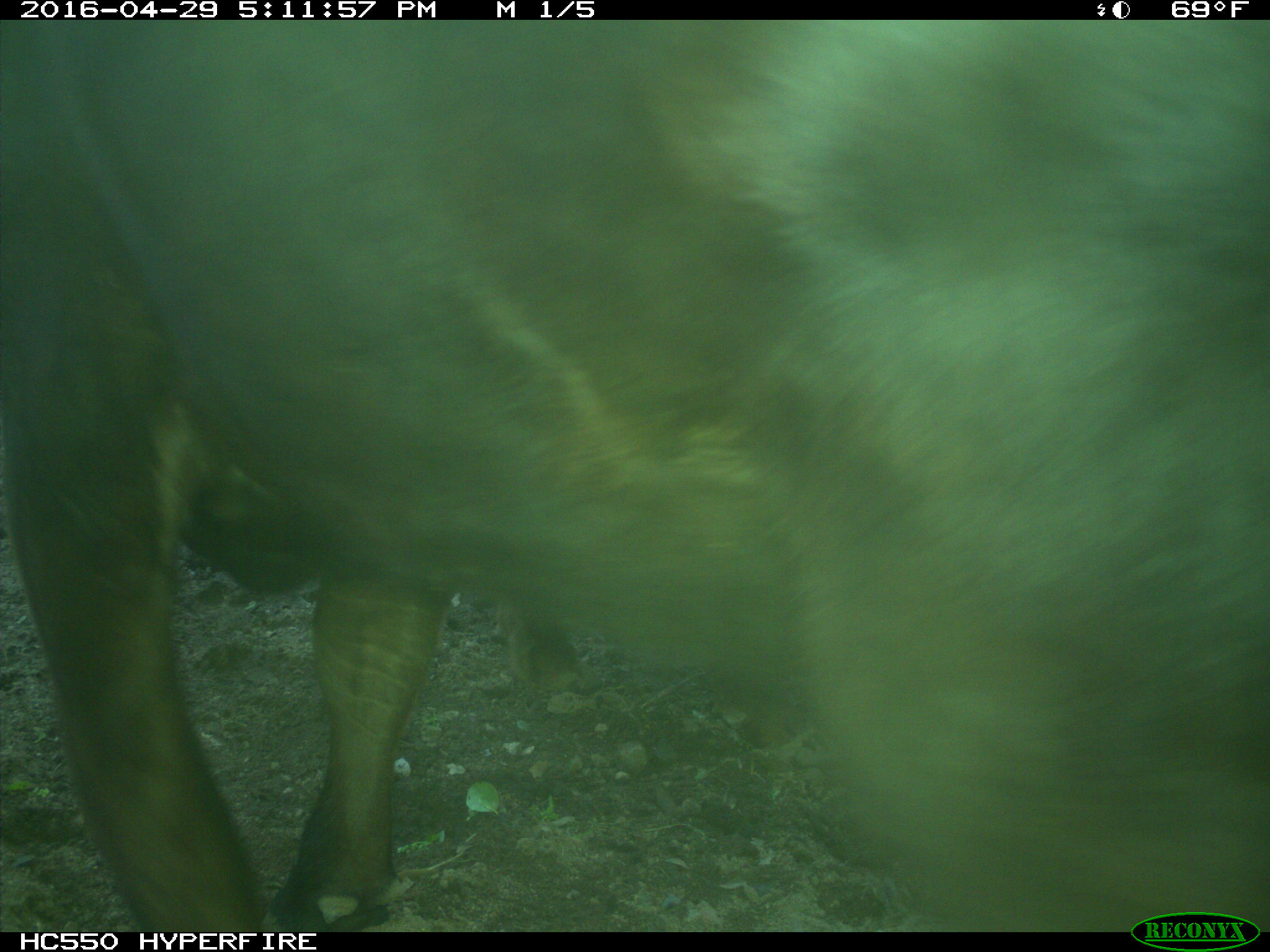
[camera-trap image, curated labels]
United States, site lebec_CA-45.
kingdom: Animalia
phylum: Chordata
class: Mammalia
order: Artiodactyla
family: Bovidae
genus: Bos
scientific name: Bos taurus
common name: domestic cow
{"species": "Bos taurus (domestic cow)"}